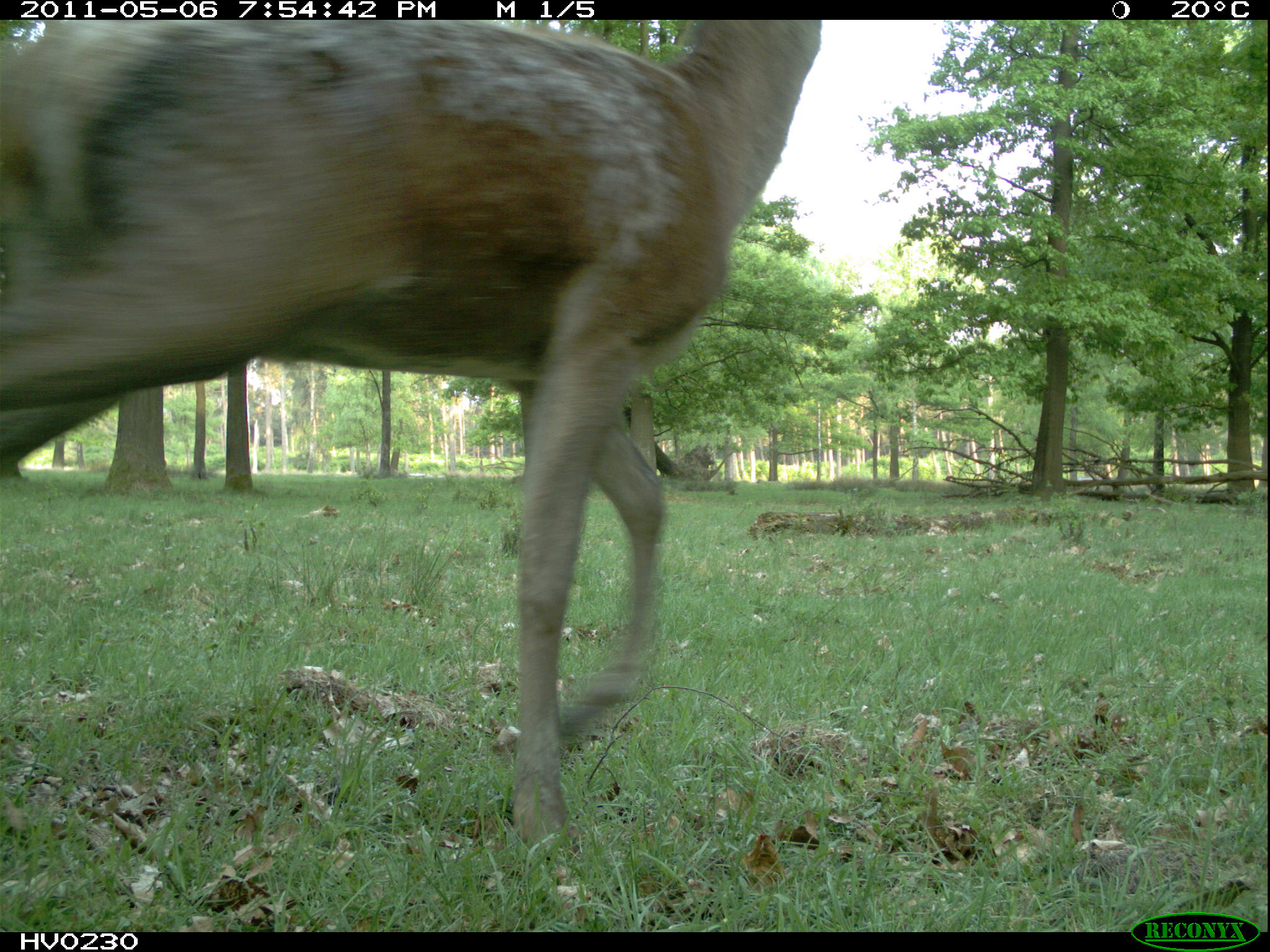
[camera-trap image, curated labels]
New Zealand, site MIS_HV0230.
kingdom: Animalia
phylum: Chordata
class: Mammalia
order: Artiodactyla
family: Cervidae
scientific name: Cervidae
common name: deer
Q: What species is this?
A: Deer (Cervidae).